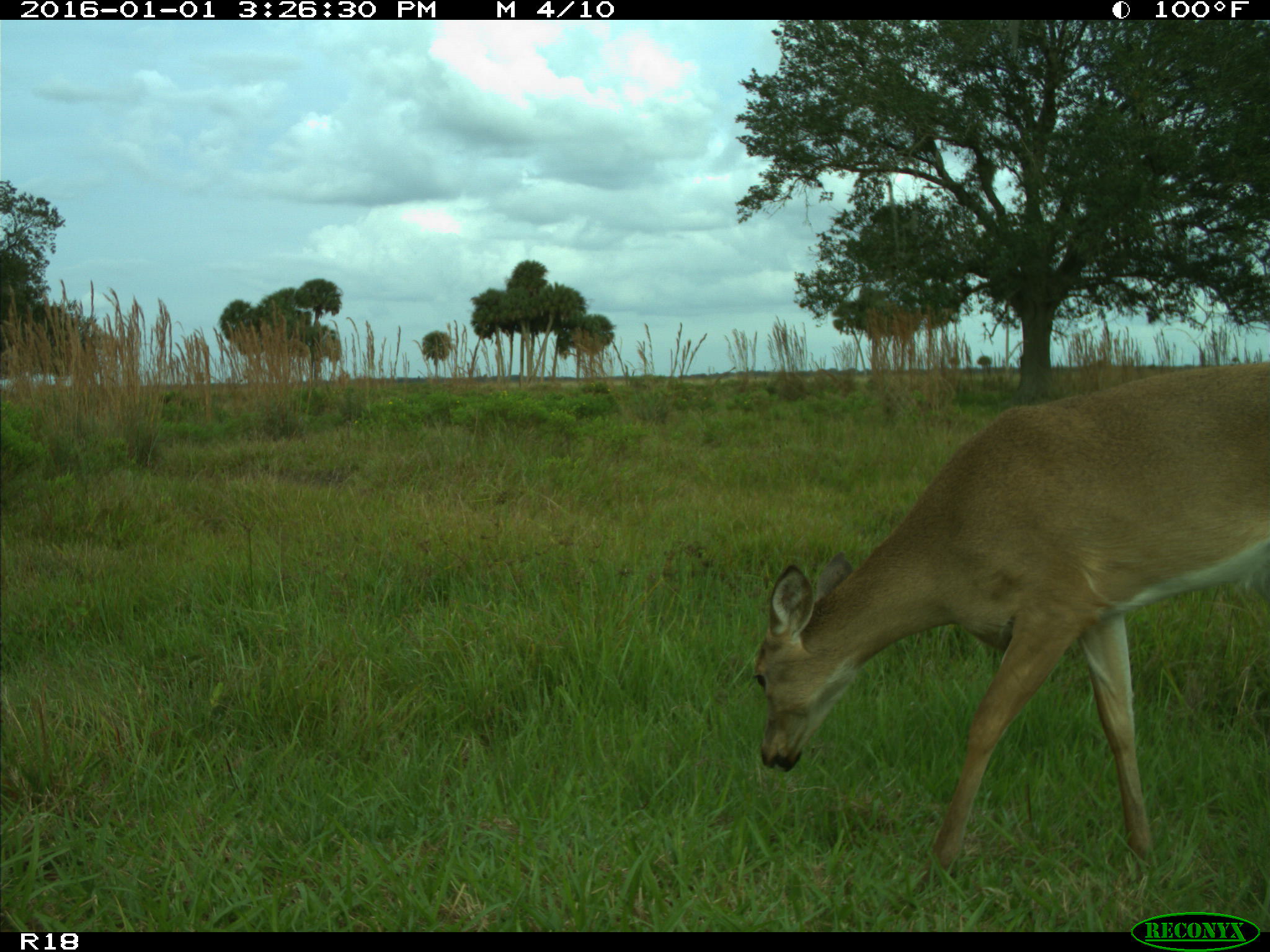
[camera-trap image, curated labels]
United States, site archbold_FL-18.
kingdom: Animalia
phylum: Chordata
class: Mammalia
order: Artiodactyla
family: Cervidae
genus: Odocoileus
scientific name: Odocoileus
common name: deer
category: unidentified deer